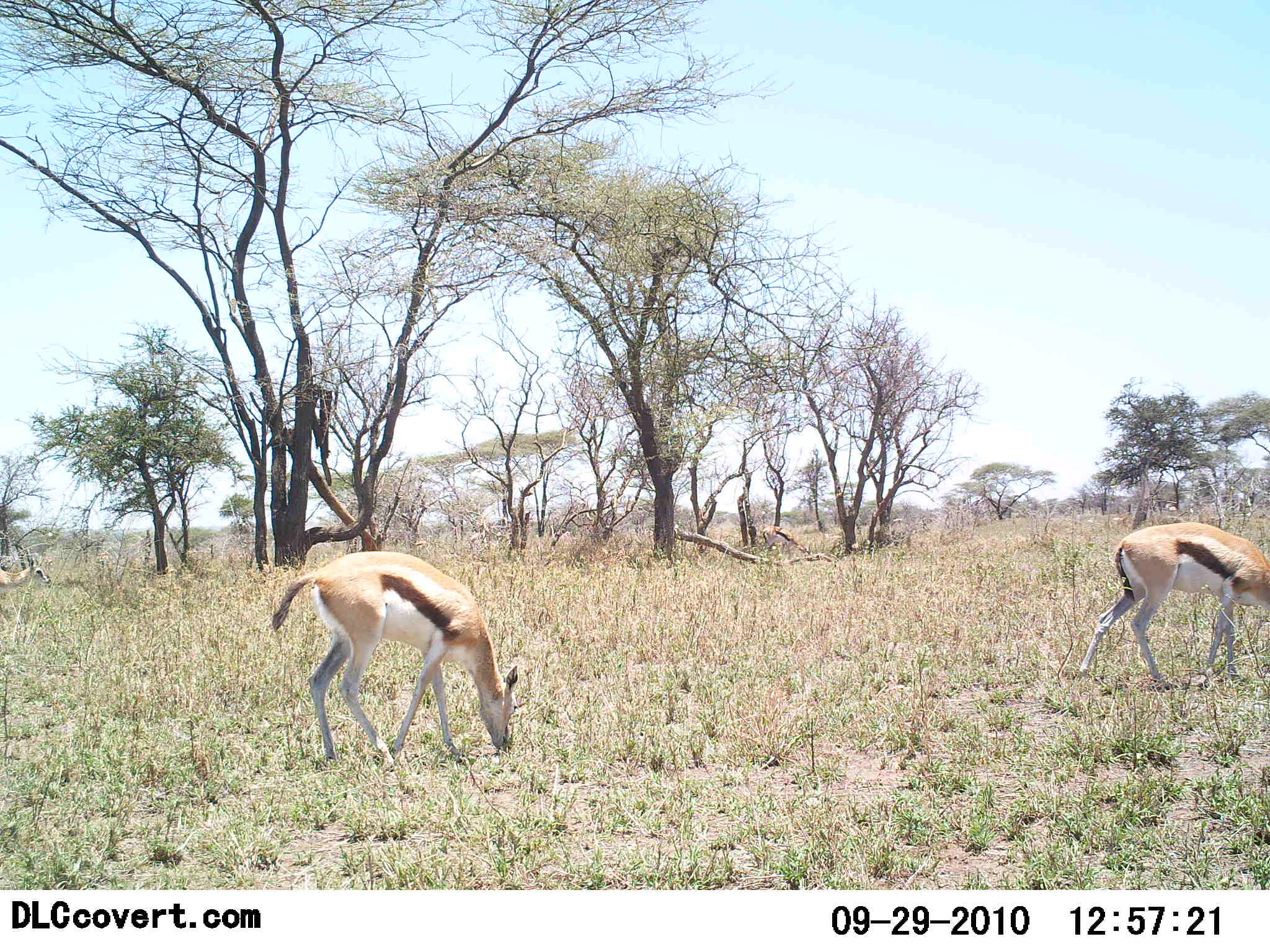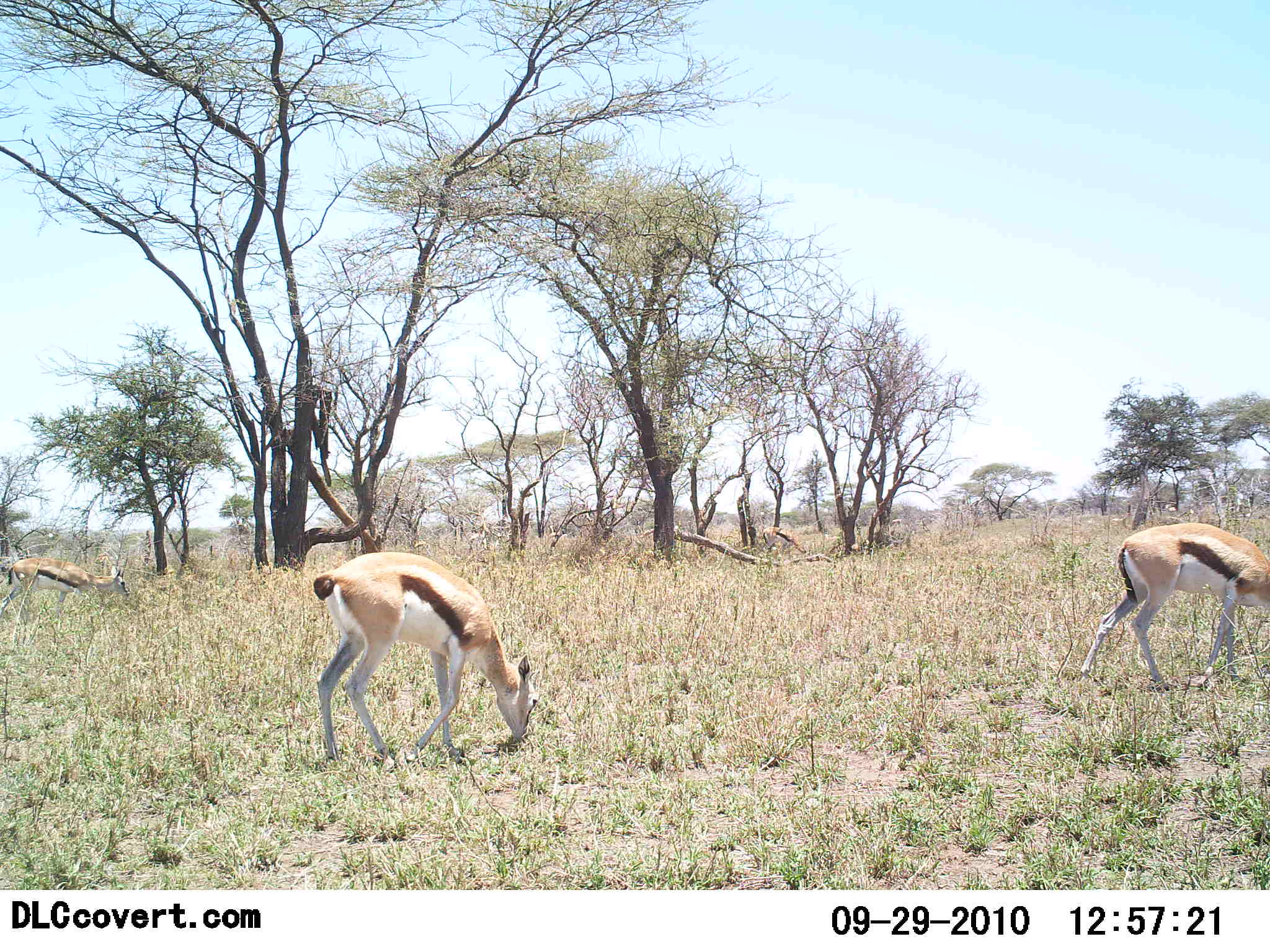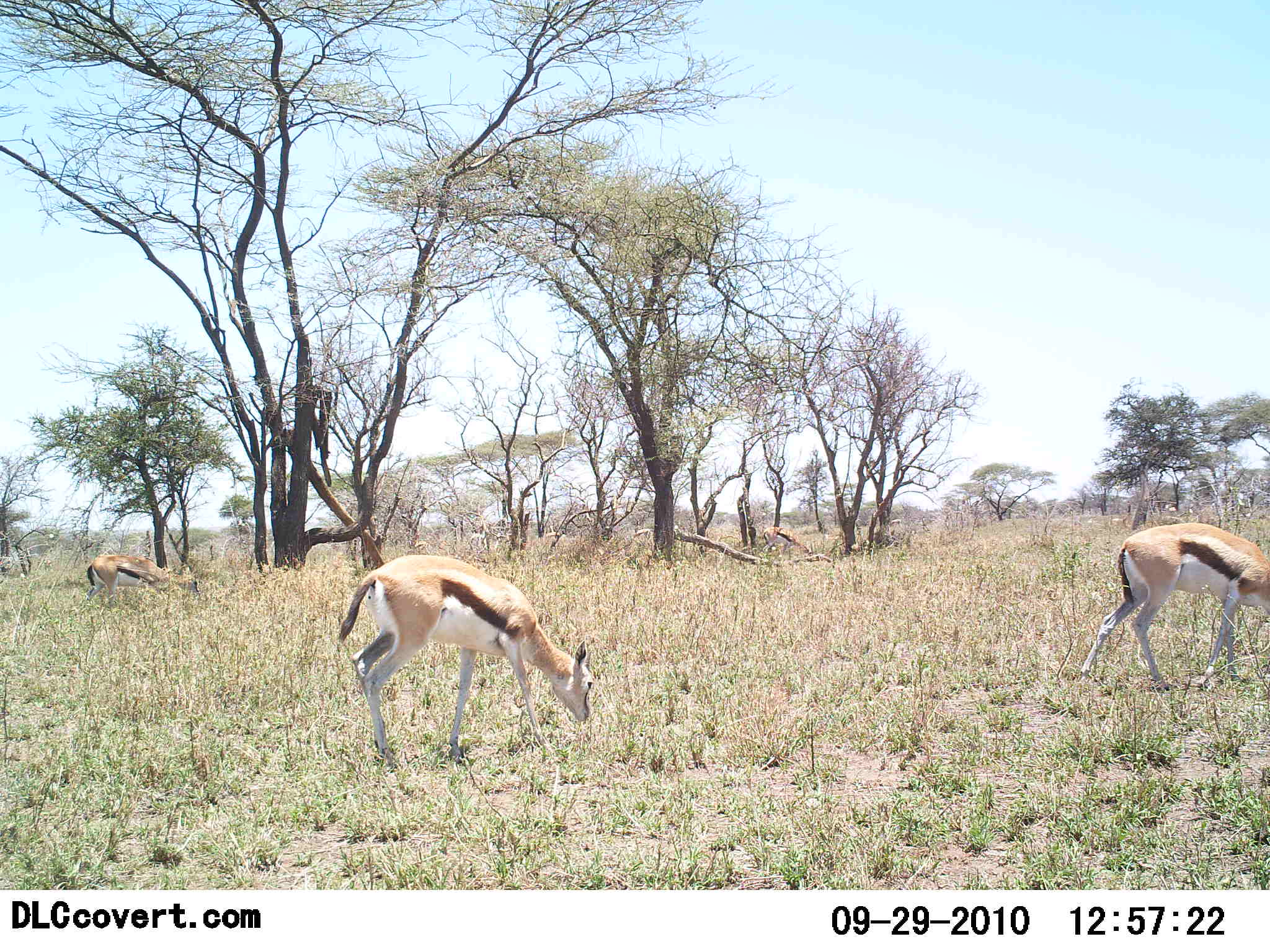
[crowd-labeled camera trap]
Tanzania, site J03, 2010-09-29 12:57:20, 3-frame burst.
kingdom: Animalia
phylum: Chordata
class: Mammalia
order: Artiodactyla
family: Bovidae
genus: Eudorcas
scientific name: Eudorcas thomsonii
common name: thomson's gazelle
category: gazellethomsons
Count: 3.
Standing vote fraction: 13%.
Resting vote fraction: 0%.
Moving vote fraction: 40%.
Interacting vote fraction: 0%.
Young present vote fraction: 0%.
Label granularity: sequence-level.